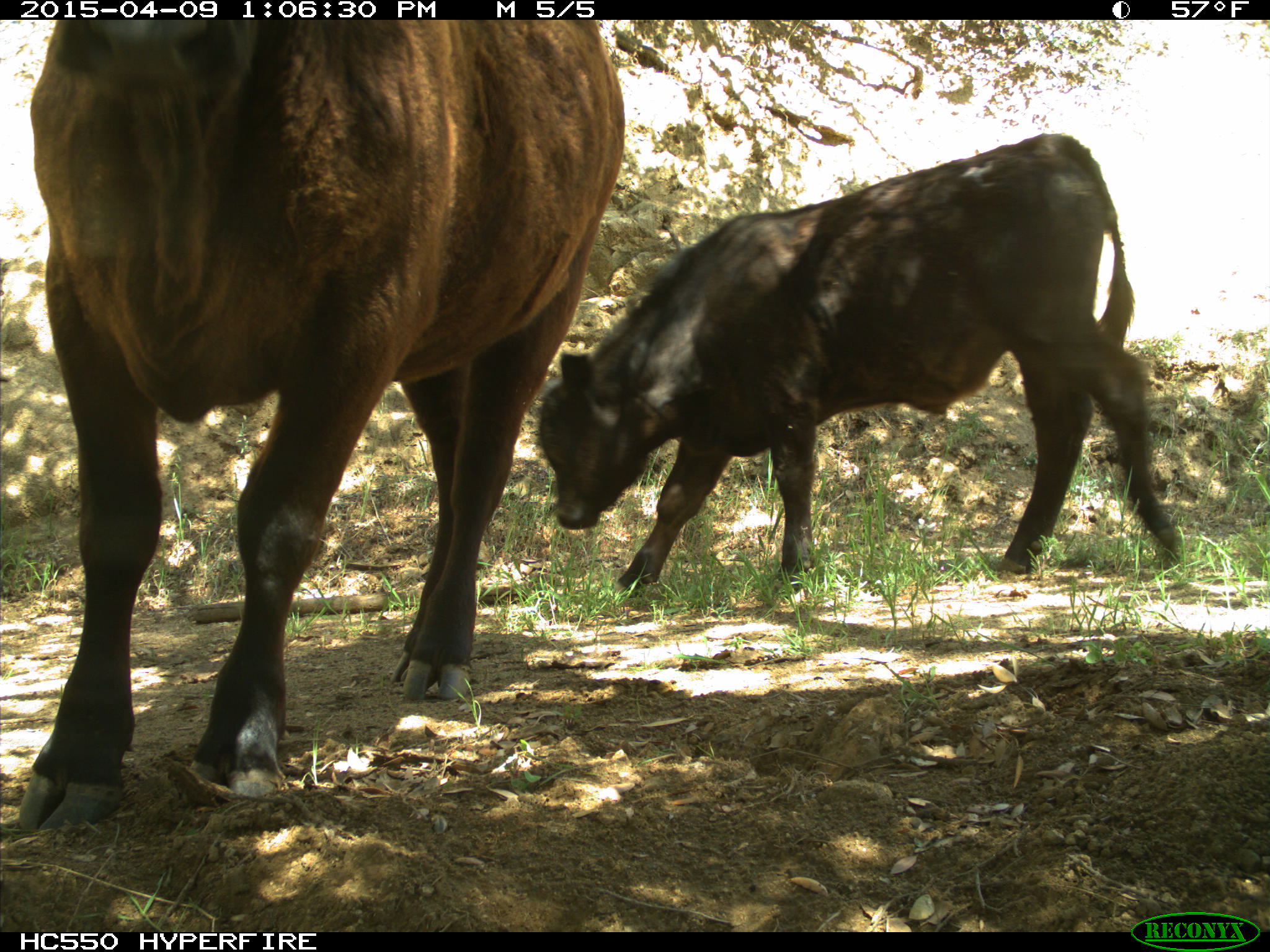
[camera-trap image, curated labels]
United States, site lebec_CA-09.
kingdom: Animalia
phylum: Chordata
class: Mammalia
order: Artiodactyla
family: Bovidae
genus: Bos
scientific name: Bos taurus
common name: domestic cow